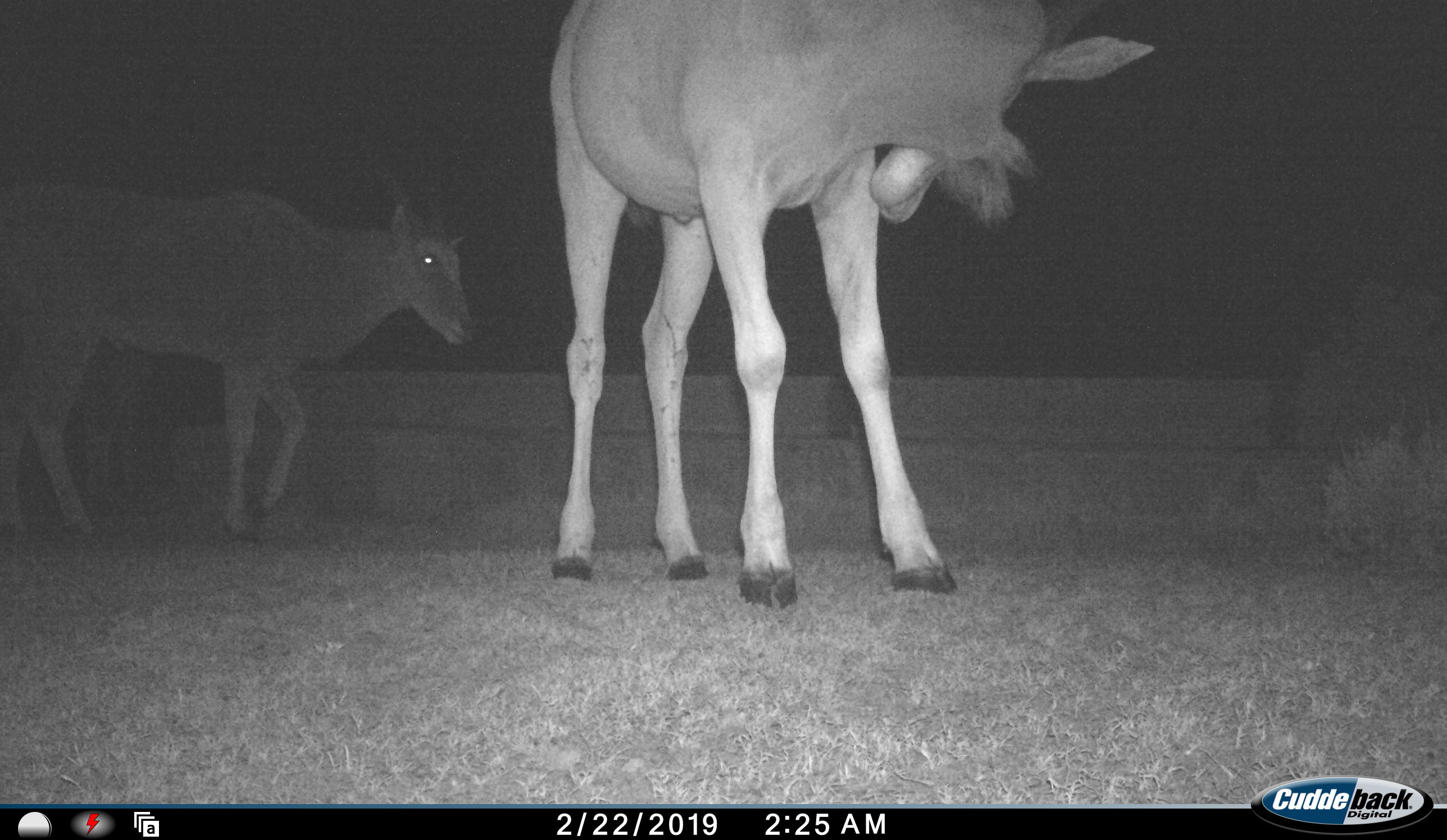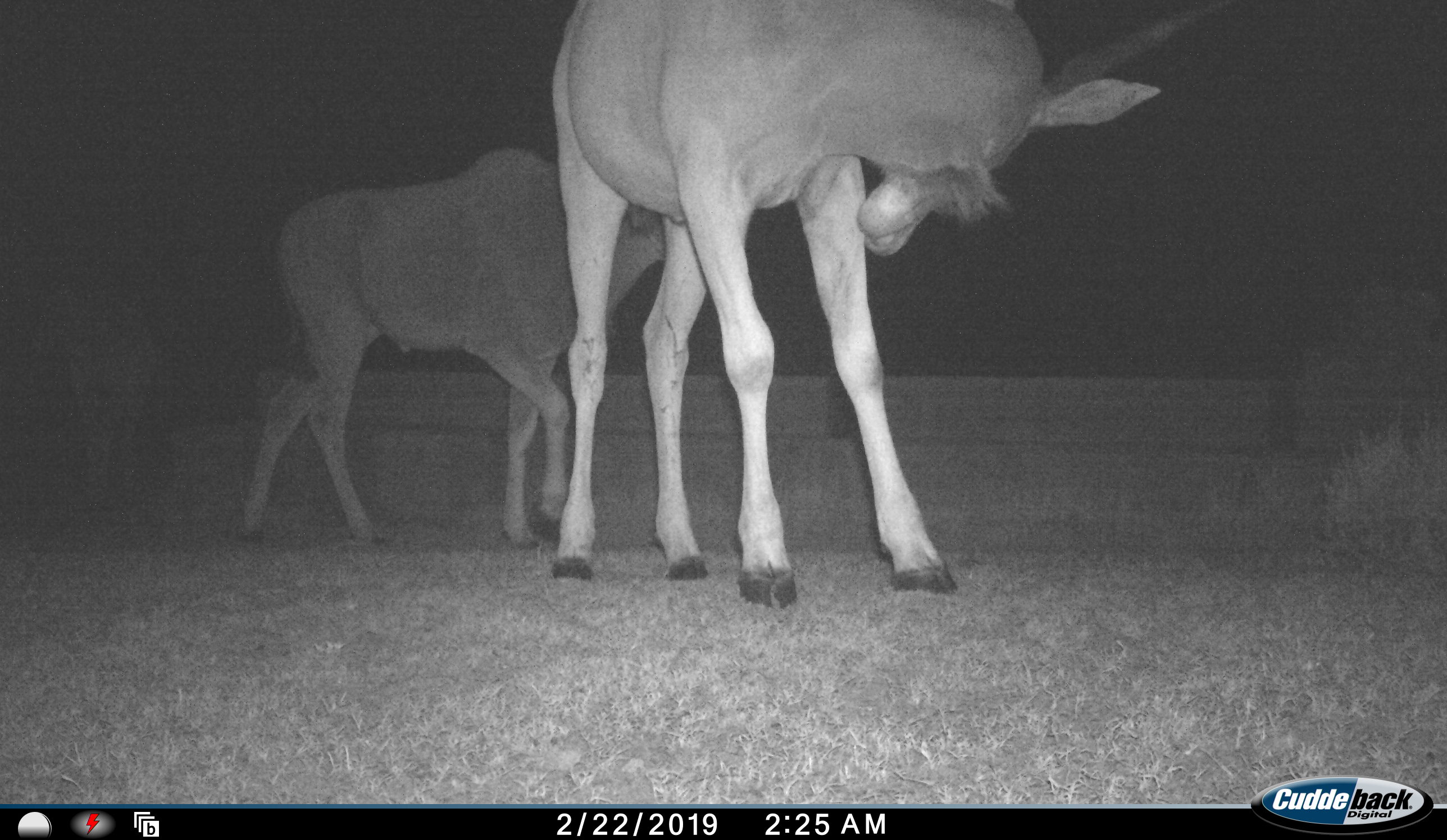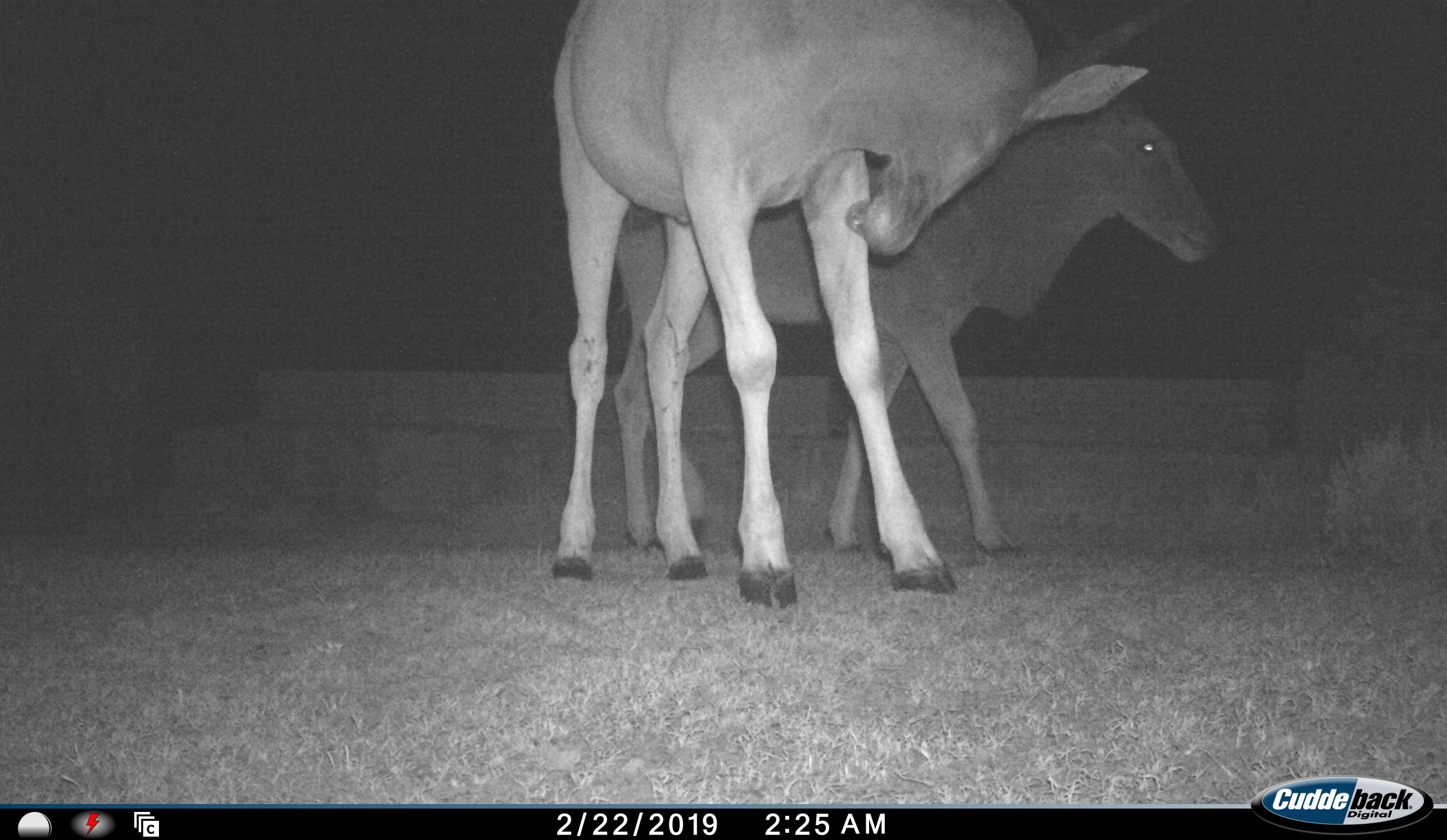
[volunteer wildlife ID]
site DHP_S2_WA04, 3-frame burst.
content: unidentified animal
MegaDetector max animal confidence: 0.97